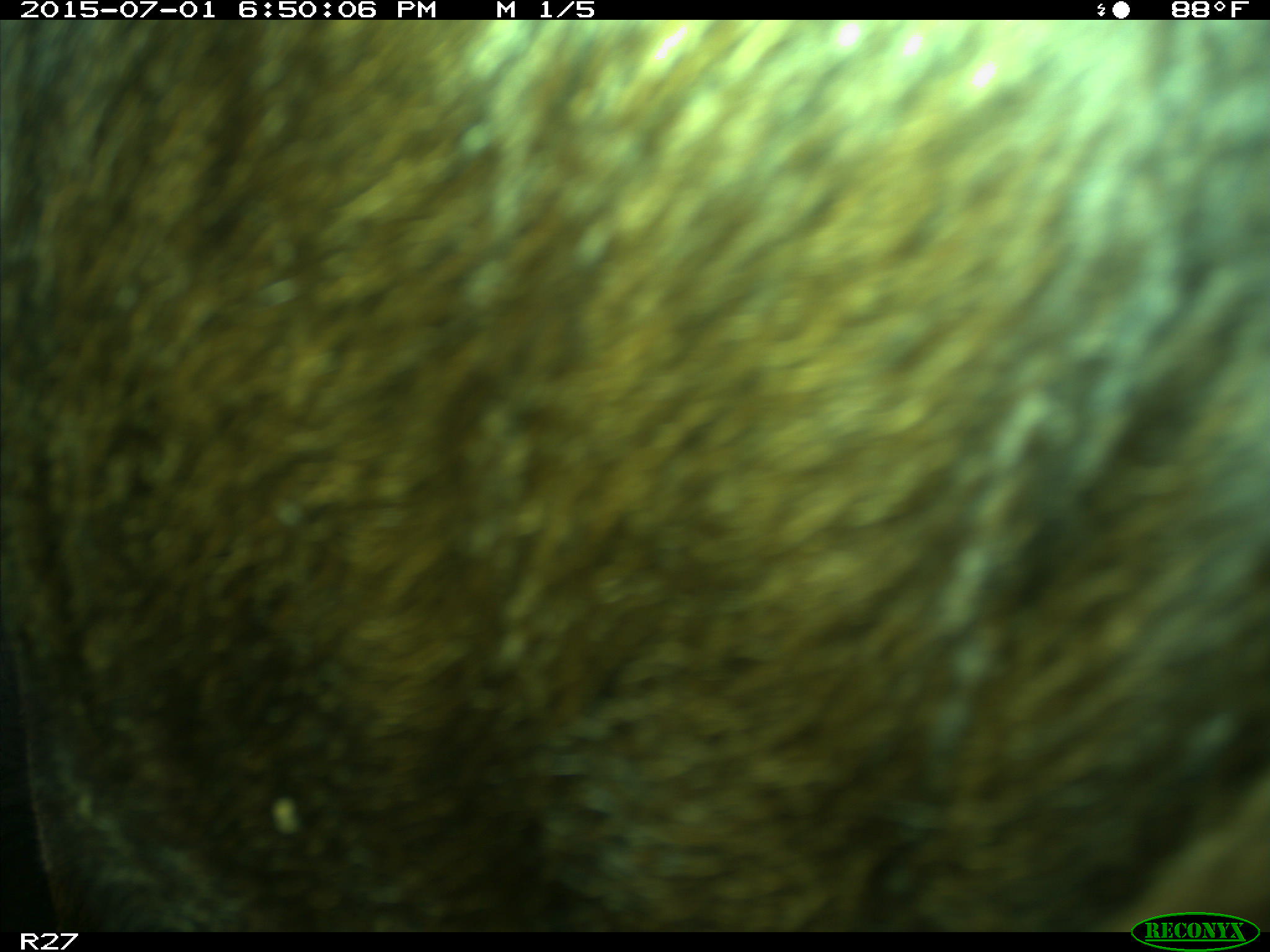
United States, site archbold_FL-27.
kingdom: Animalia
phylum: Chordata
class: Mammalia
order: Artiodactyla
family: Bovidae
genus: Bos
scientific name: Bos taurus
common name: domestic cow